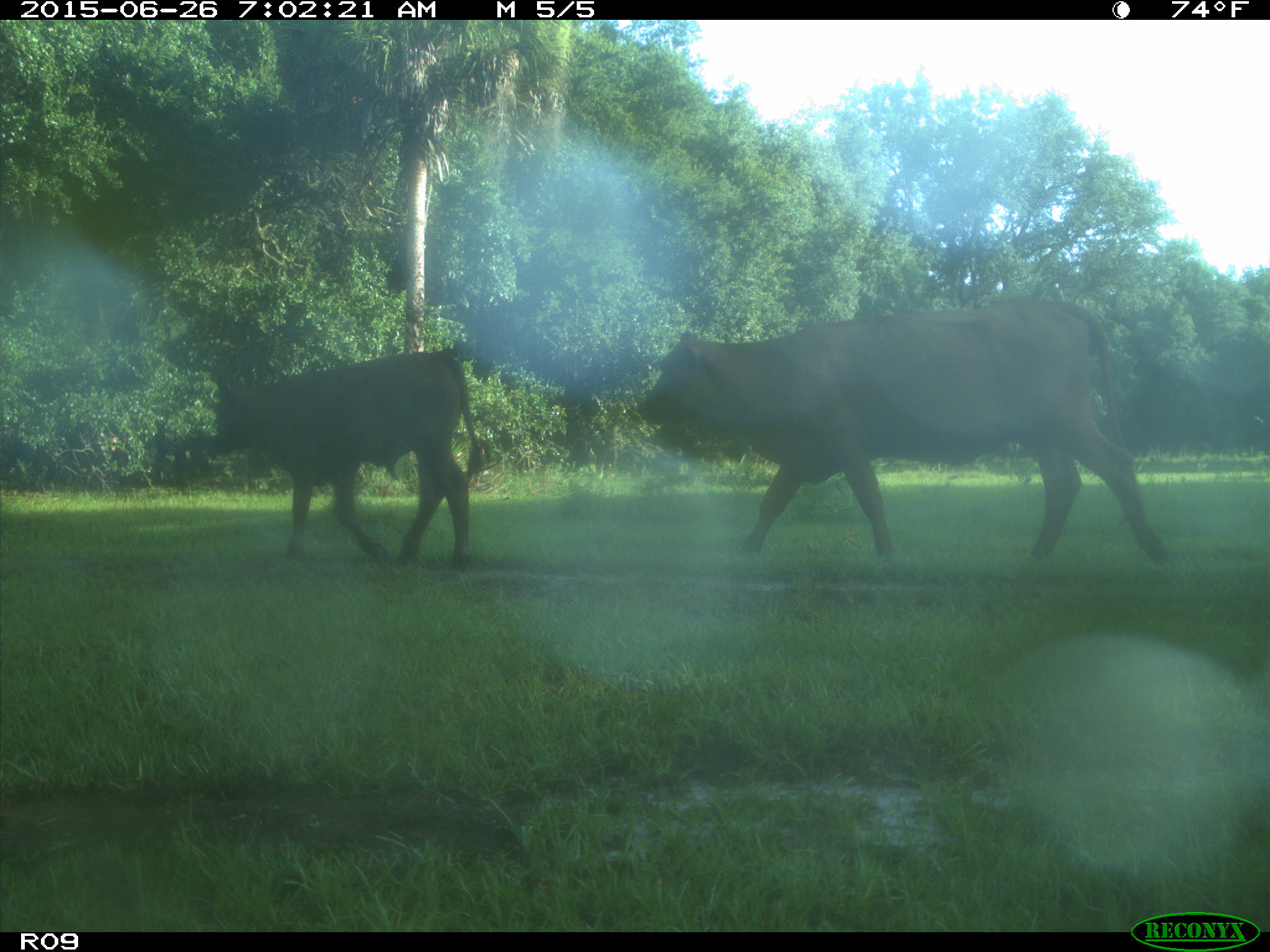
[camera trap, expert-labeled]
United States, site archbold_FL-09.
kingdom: Animalia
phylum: Chordata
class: Mammalia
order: Artiodactyla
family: Bovidae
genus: Bos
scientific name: Bos taurus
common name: domestic cow